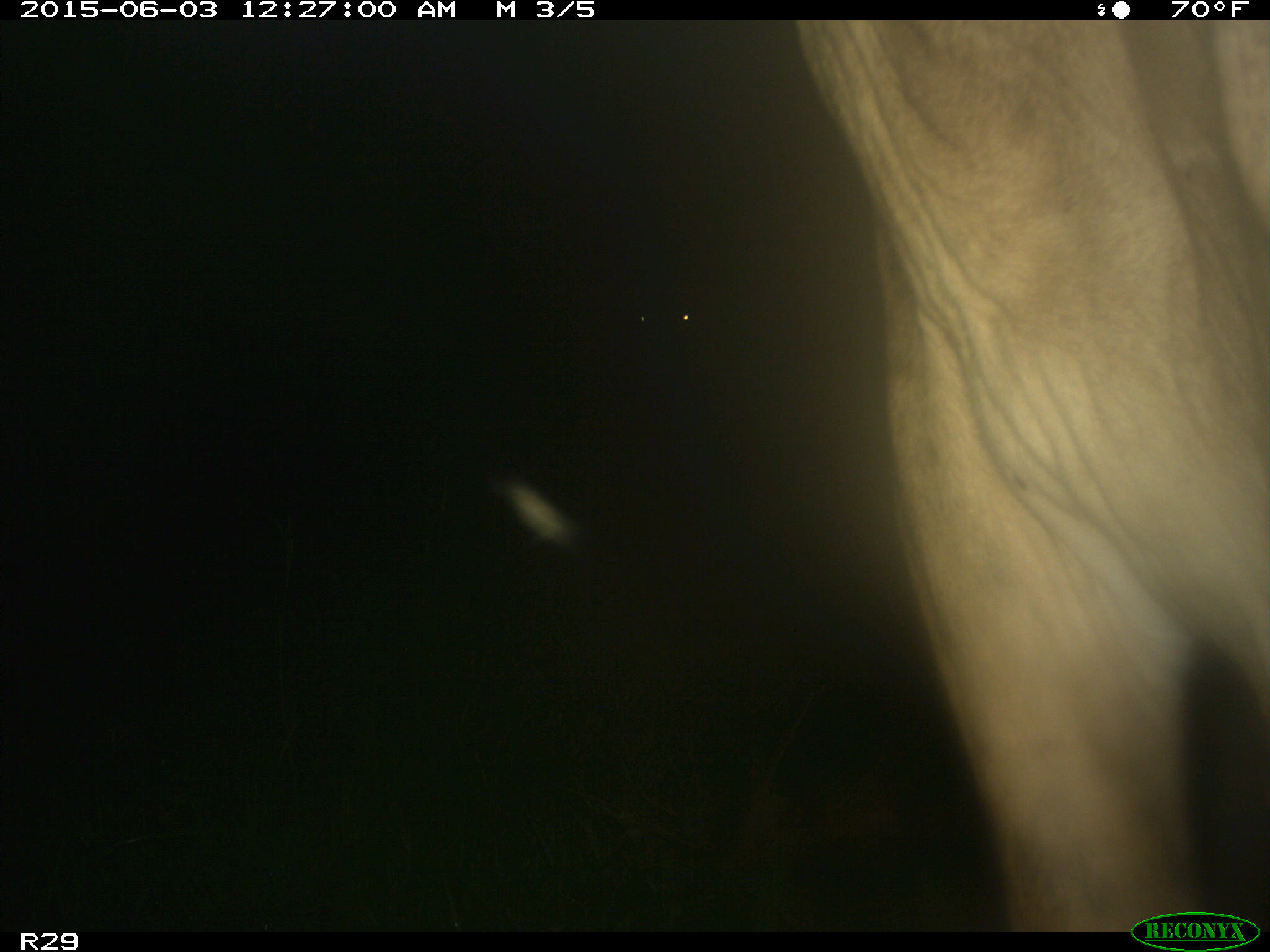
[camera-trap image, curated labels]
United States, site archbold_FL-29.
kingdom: Animalia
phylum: Chordata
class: Mammalia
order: Artiodactyla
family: Bovidae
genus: Bos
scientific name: Bos taurus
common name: domestic cow